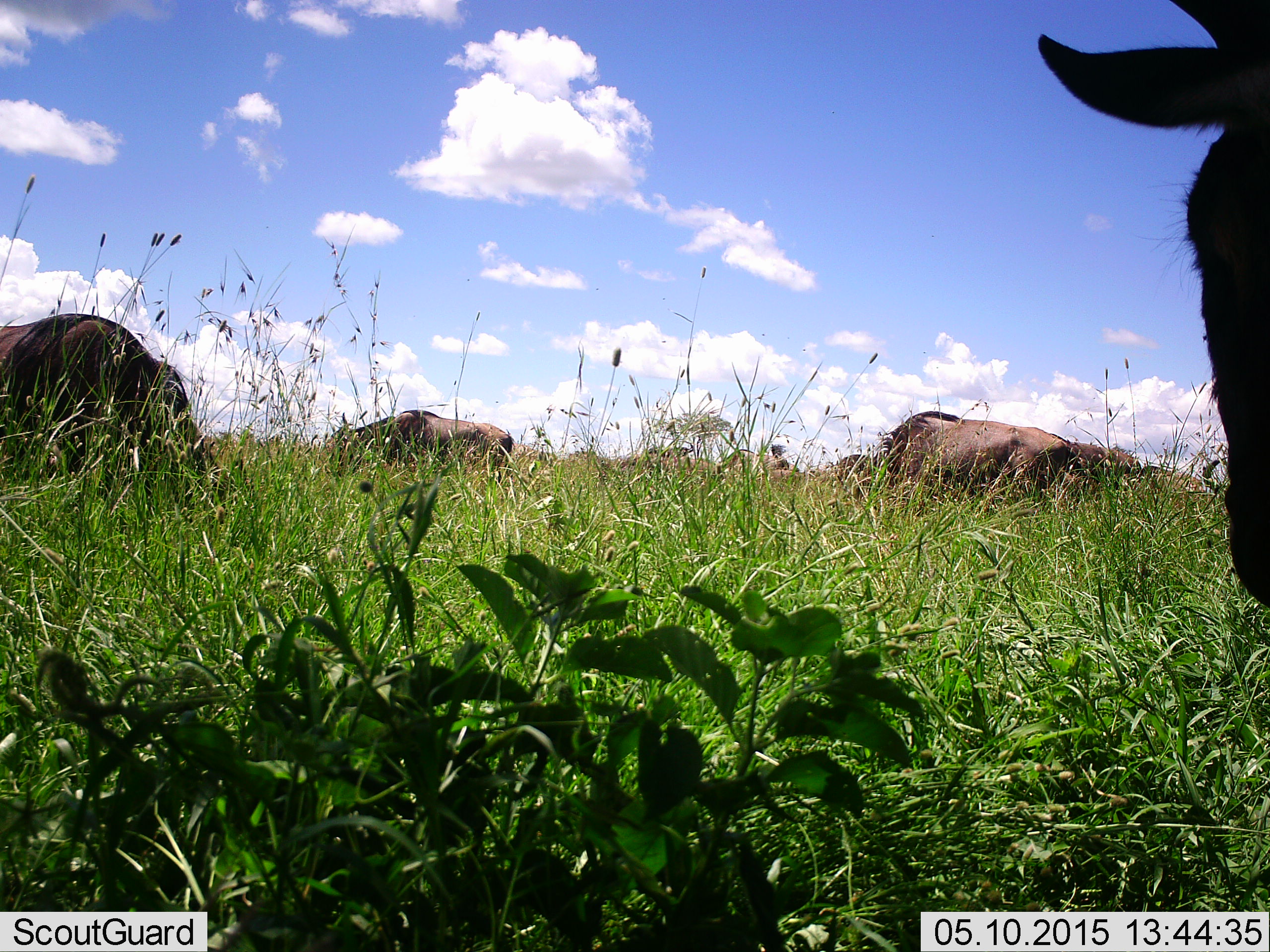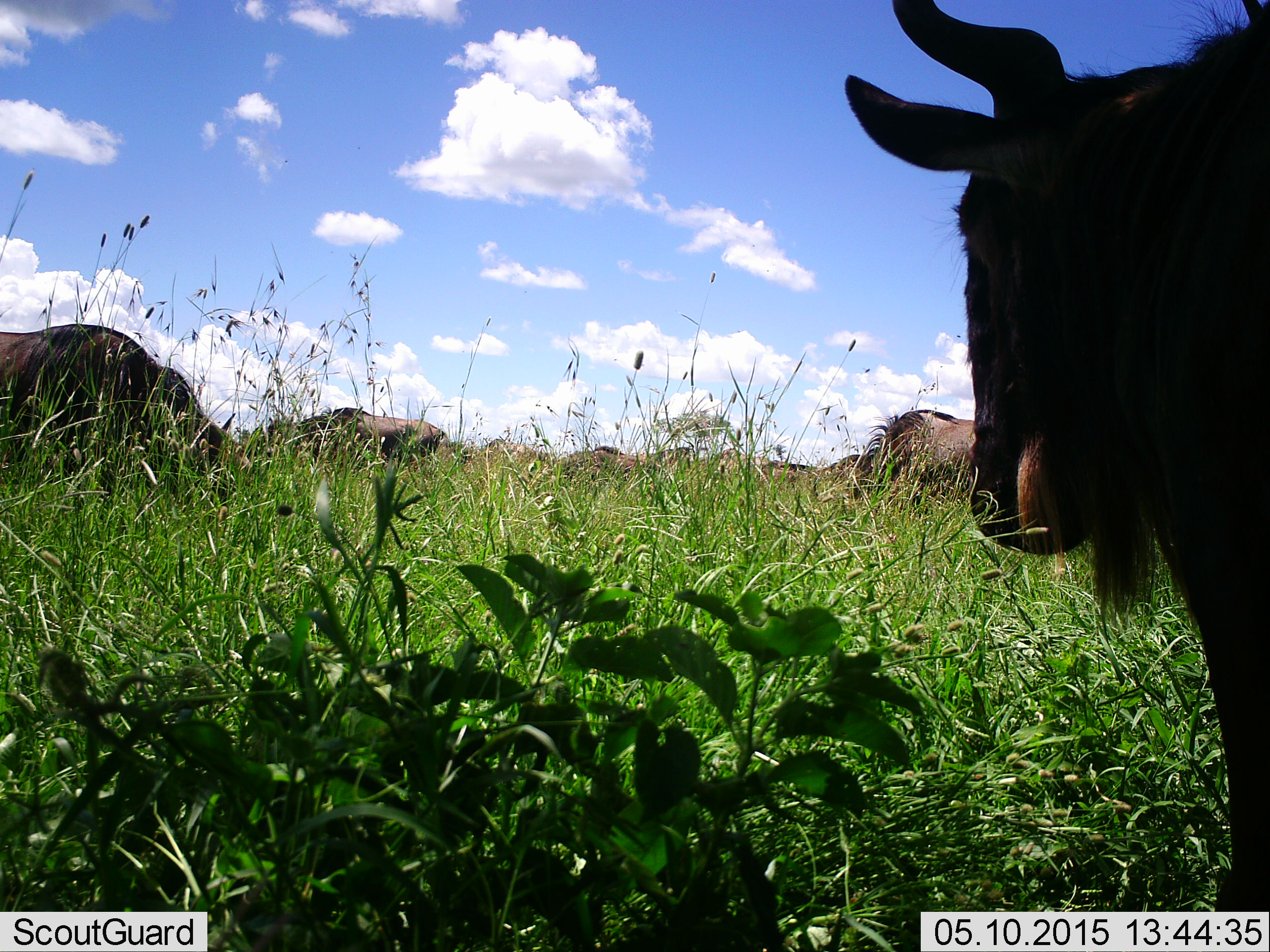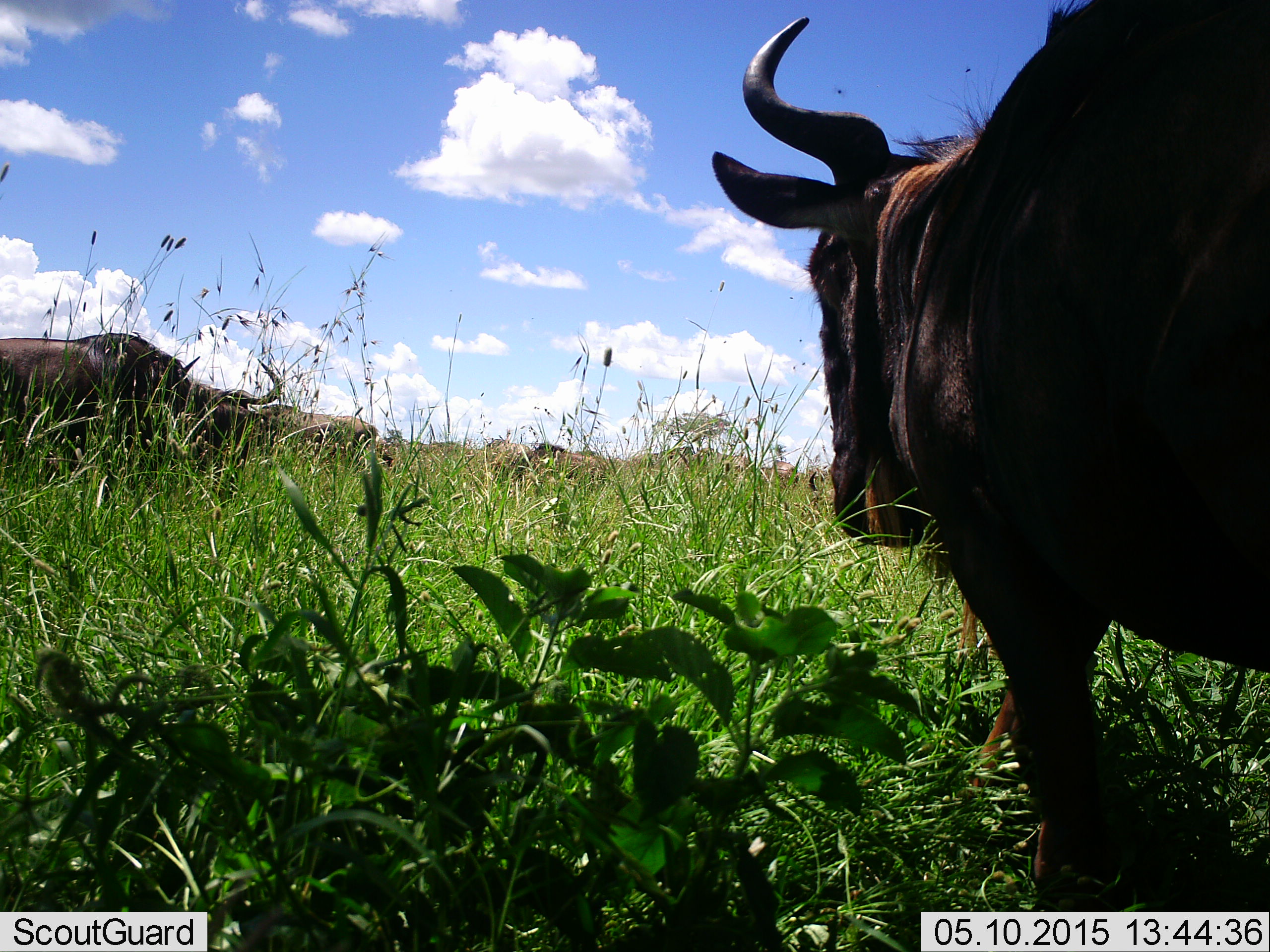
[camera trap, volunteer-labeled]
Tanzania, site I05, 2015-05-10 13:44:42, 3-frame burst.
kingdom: Animalia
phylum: Chordata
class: Mammalia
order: Artiodactyla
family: Bovidae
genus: Connochaetes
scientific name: Connochaetes taurinus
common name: blue wildebeest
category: wildebeest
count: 9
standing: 60%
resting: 20%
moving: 60%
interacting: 10%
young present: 0%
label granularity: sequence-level